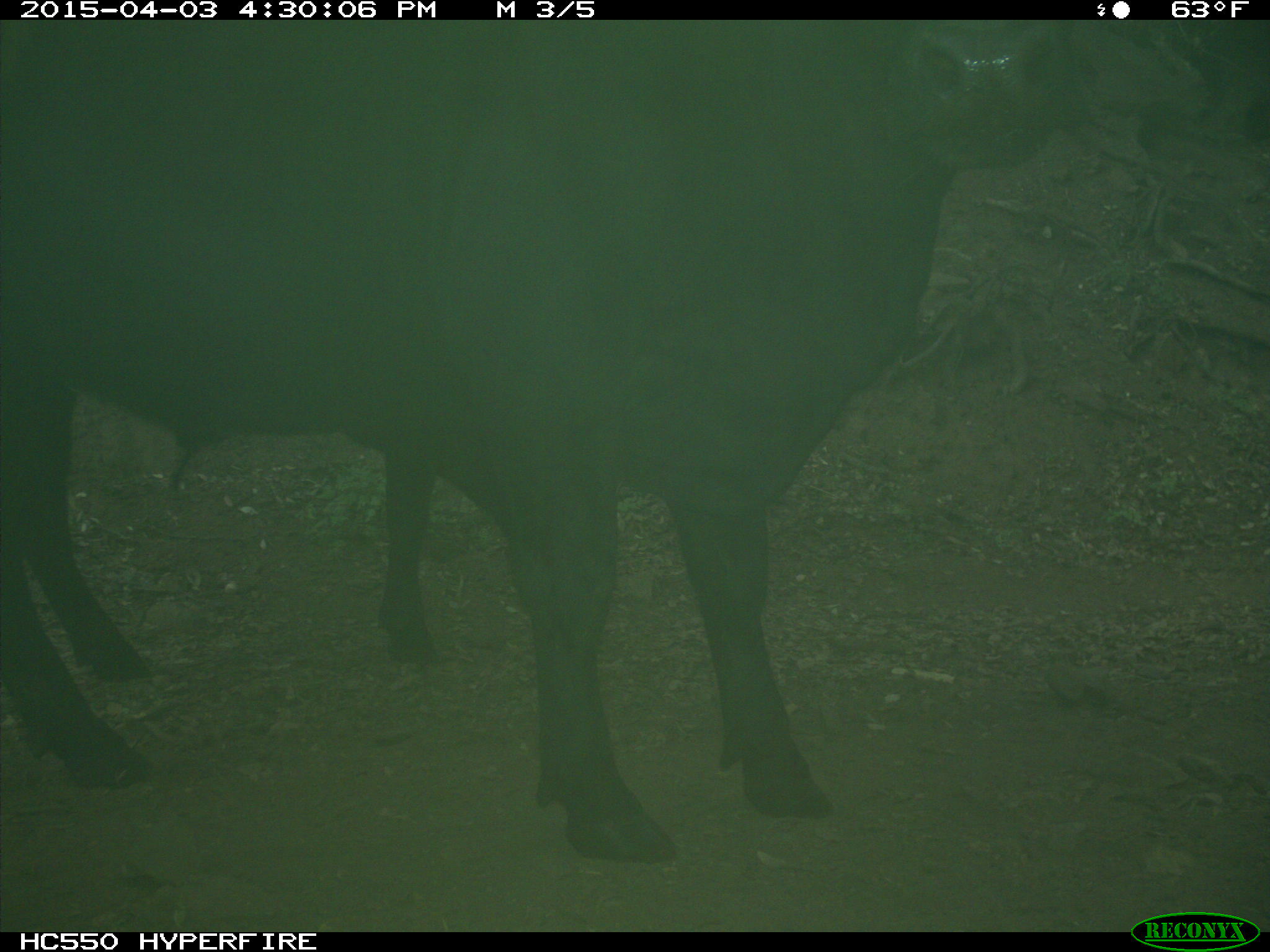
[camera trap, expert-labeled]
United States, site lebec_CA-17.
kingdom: Animalia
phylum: Chordata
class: Mammalia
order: Artiodactyla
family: Bovidae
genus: Bos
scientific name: Bos taurus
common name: domestic cow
Bos taurus (domestic cow).